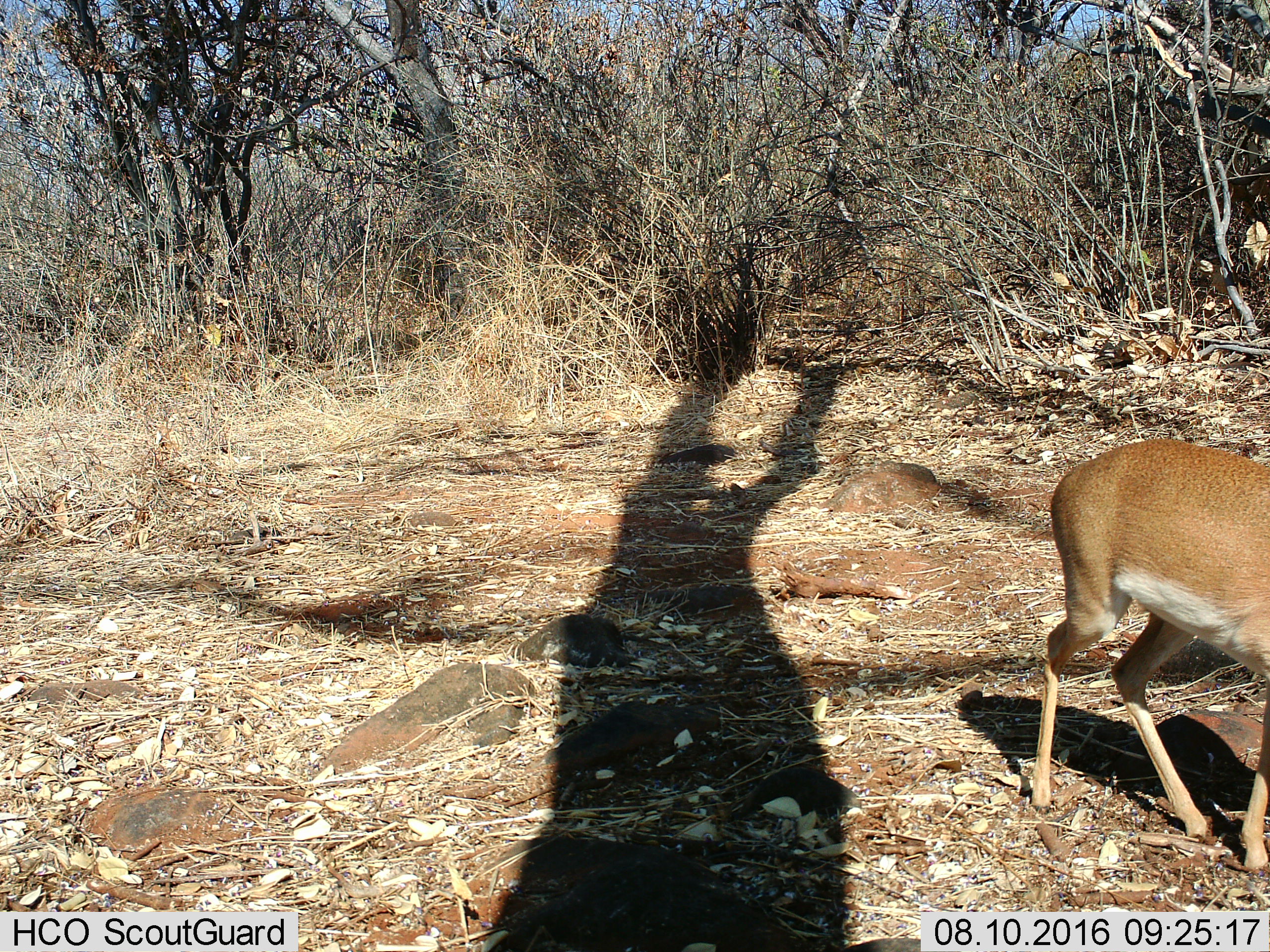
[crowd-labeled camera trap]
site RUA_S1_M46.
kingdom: Animalia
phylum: Chordata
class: Mammalia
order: Artiodactyla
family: Bovidae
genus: Madoqua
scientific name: Madoqua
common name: dik-dik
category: dikdik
Dikdik (dik-dik) (Madoqua), count 1. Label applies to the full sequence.